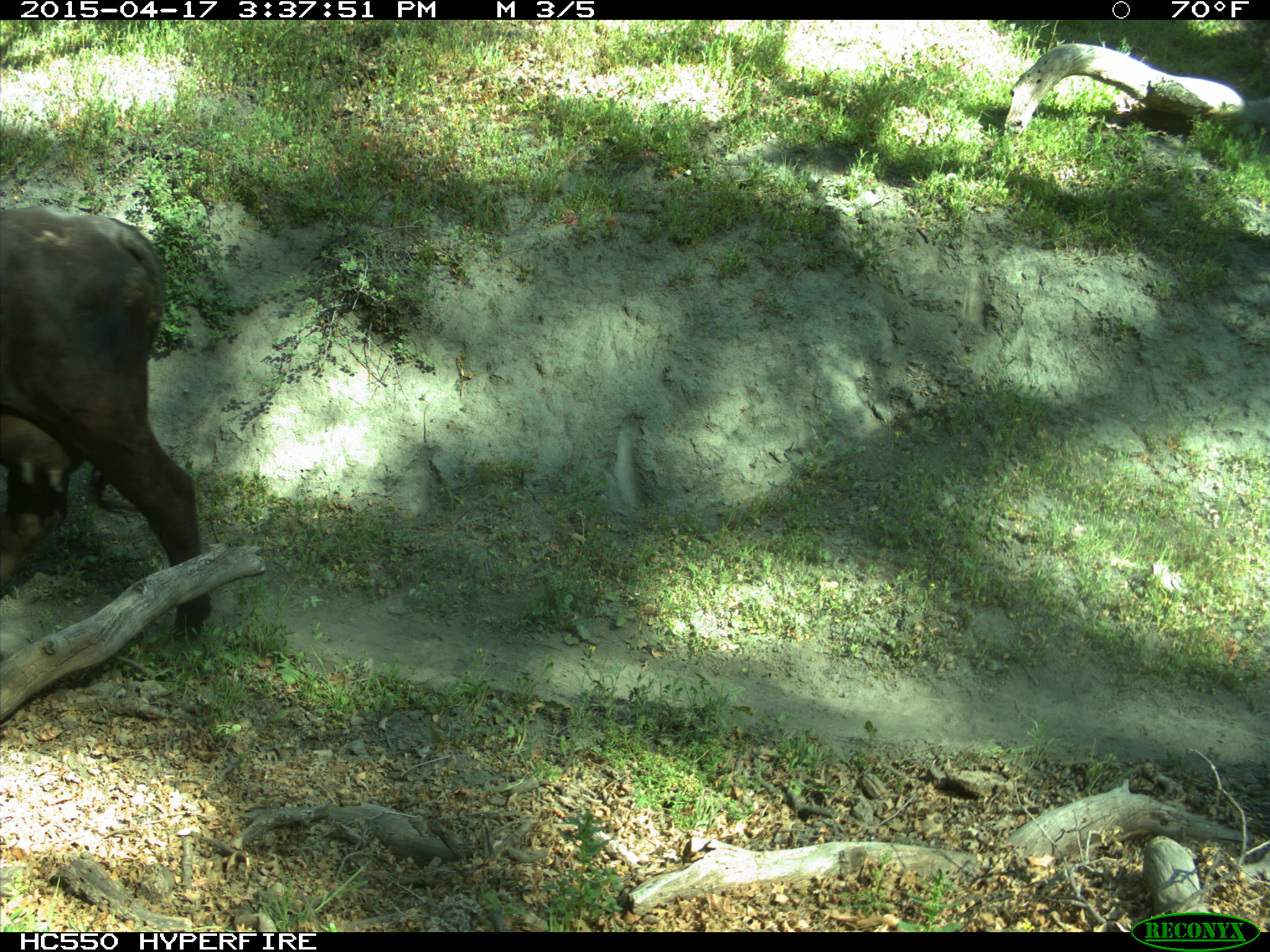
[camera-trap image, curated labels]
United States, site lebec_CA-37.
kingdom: Animalia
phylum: Chordata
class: Mammalia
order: Artiodactyla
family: Bovidae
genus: Bos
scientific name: Bos taurus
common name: domestic cow